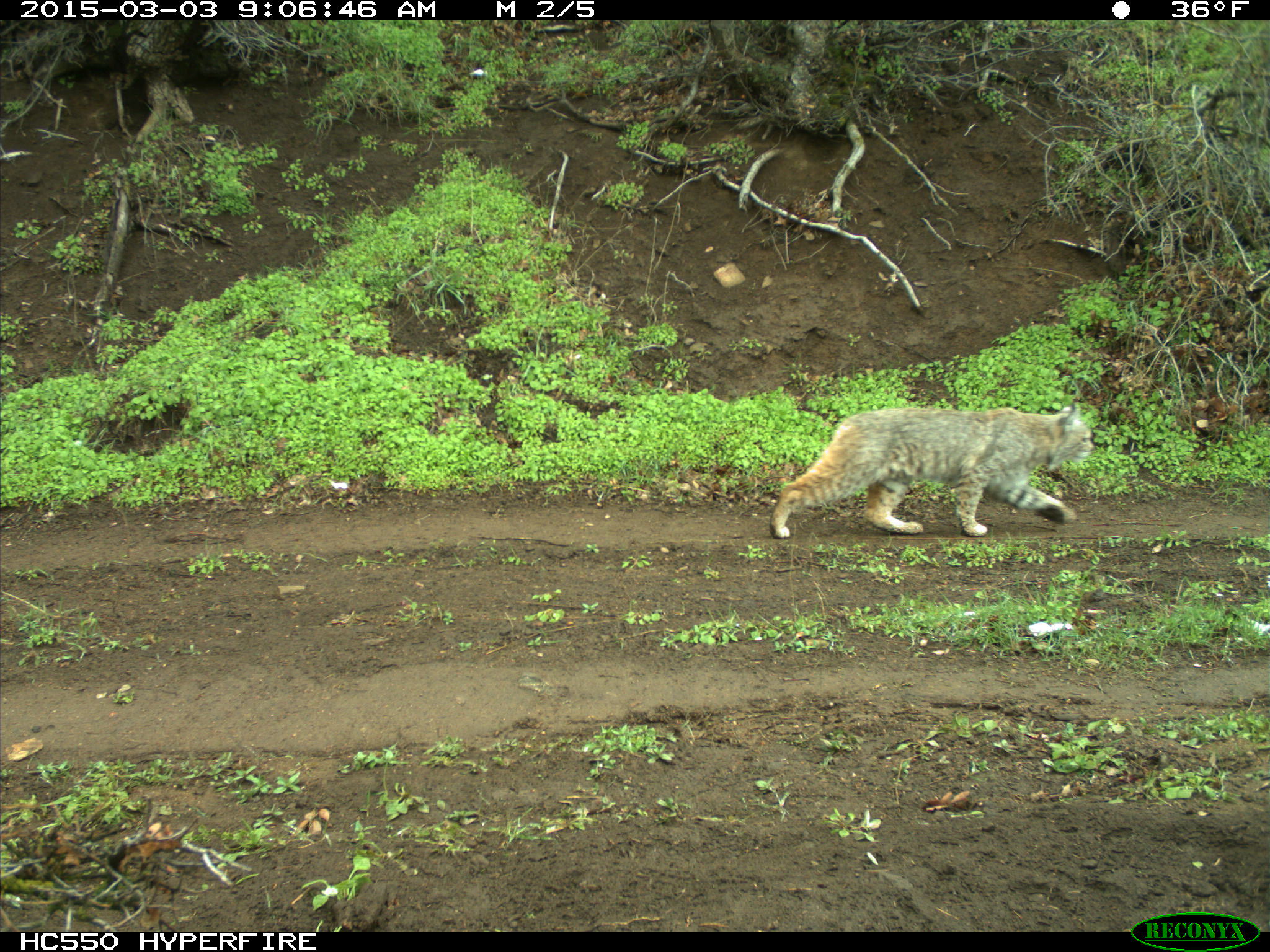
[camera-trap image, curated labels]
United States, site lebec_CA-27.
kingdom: Animalia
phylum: Chordata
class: Mammalia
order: Carnivora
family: Felidae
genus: Lynx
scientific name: Lynx rufus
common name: bobcat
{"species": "Lynx rufus (bobcat)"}